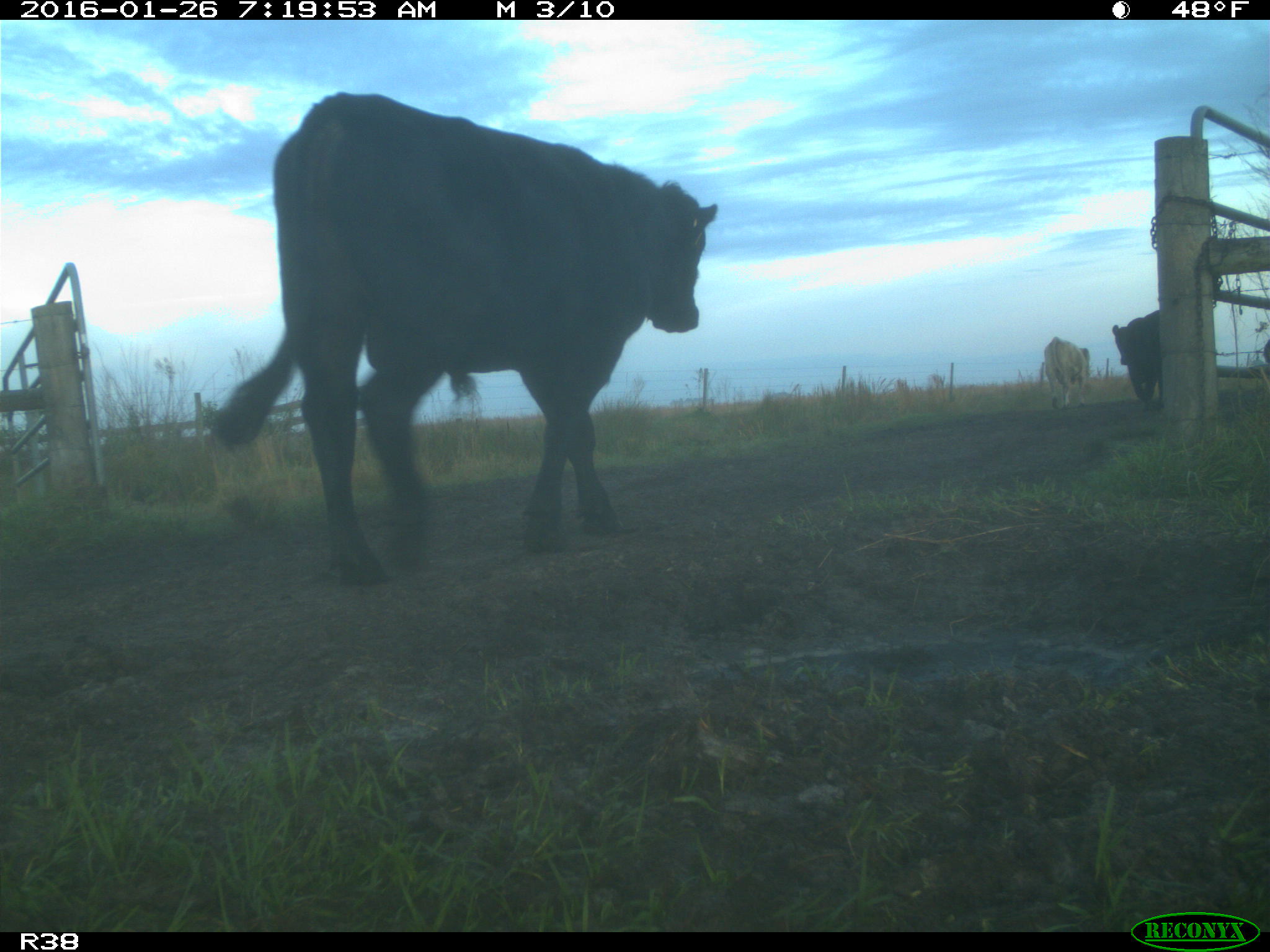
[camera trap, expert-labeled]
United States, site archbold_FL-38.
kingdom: Animalia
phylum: Chordata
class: Mammalia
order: Artiodactyla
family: Bovidae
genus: Bos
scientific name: Bos taurus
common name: domestic cow